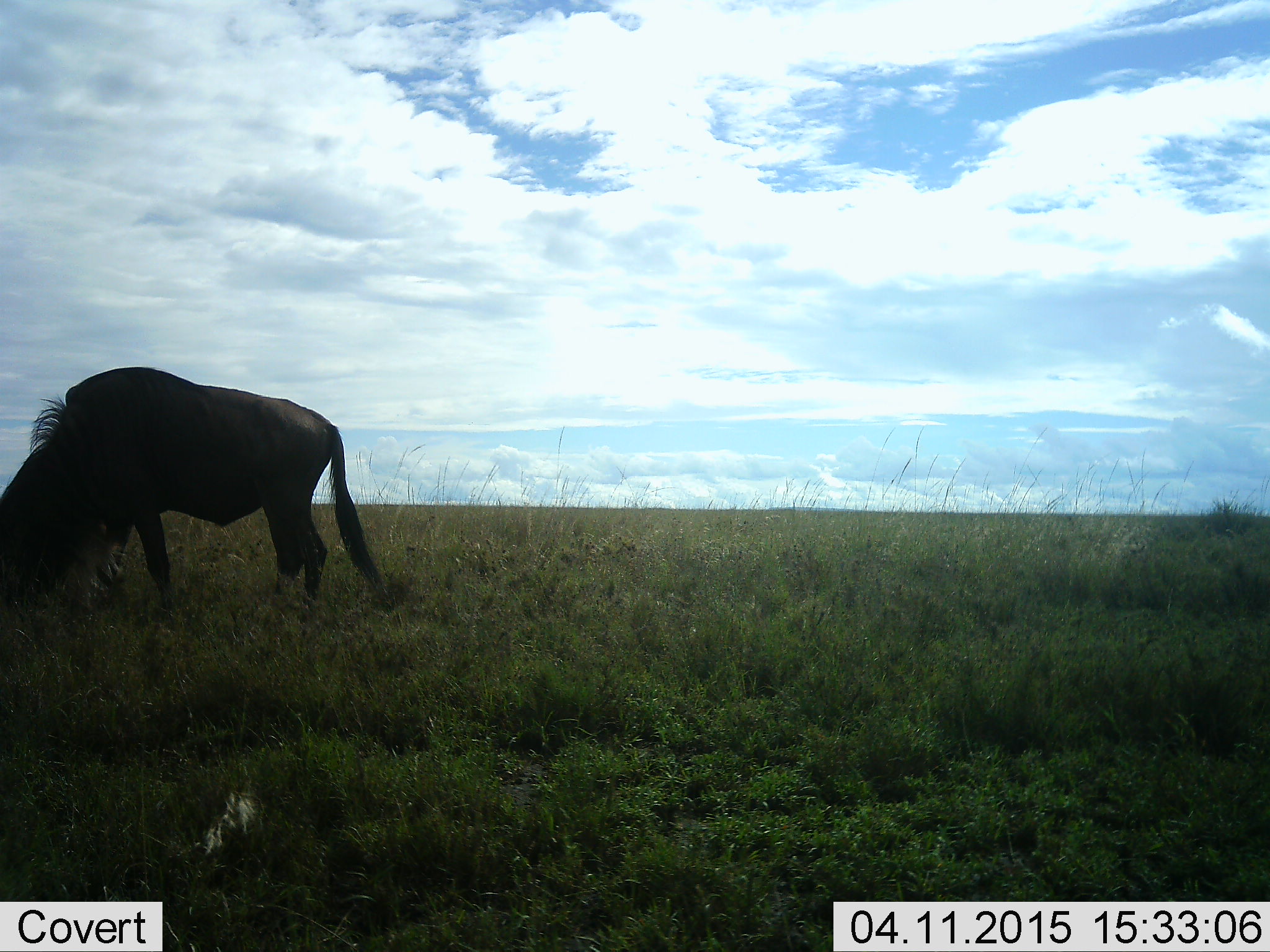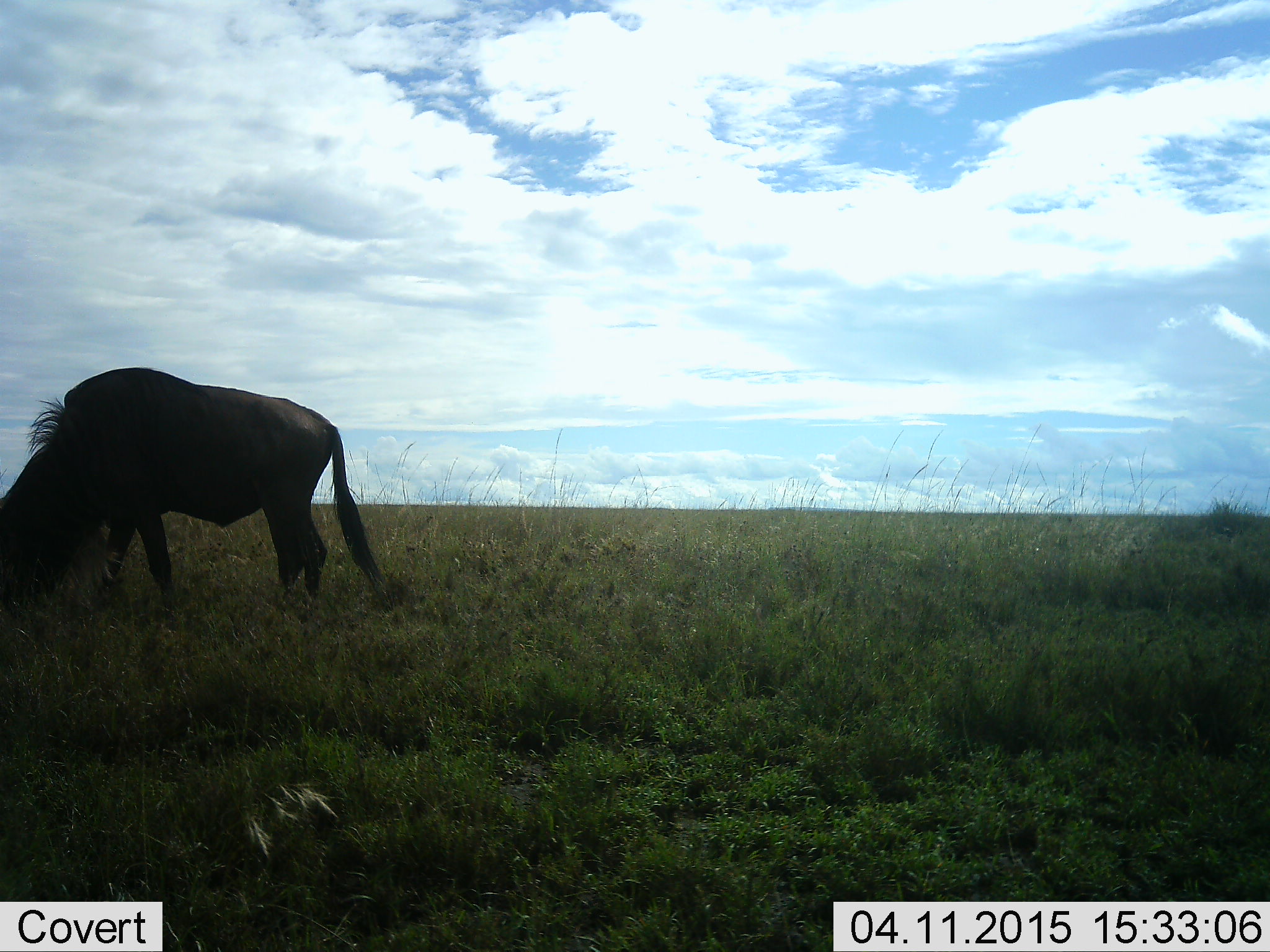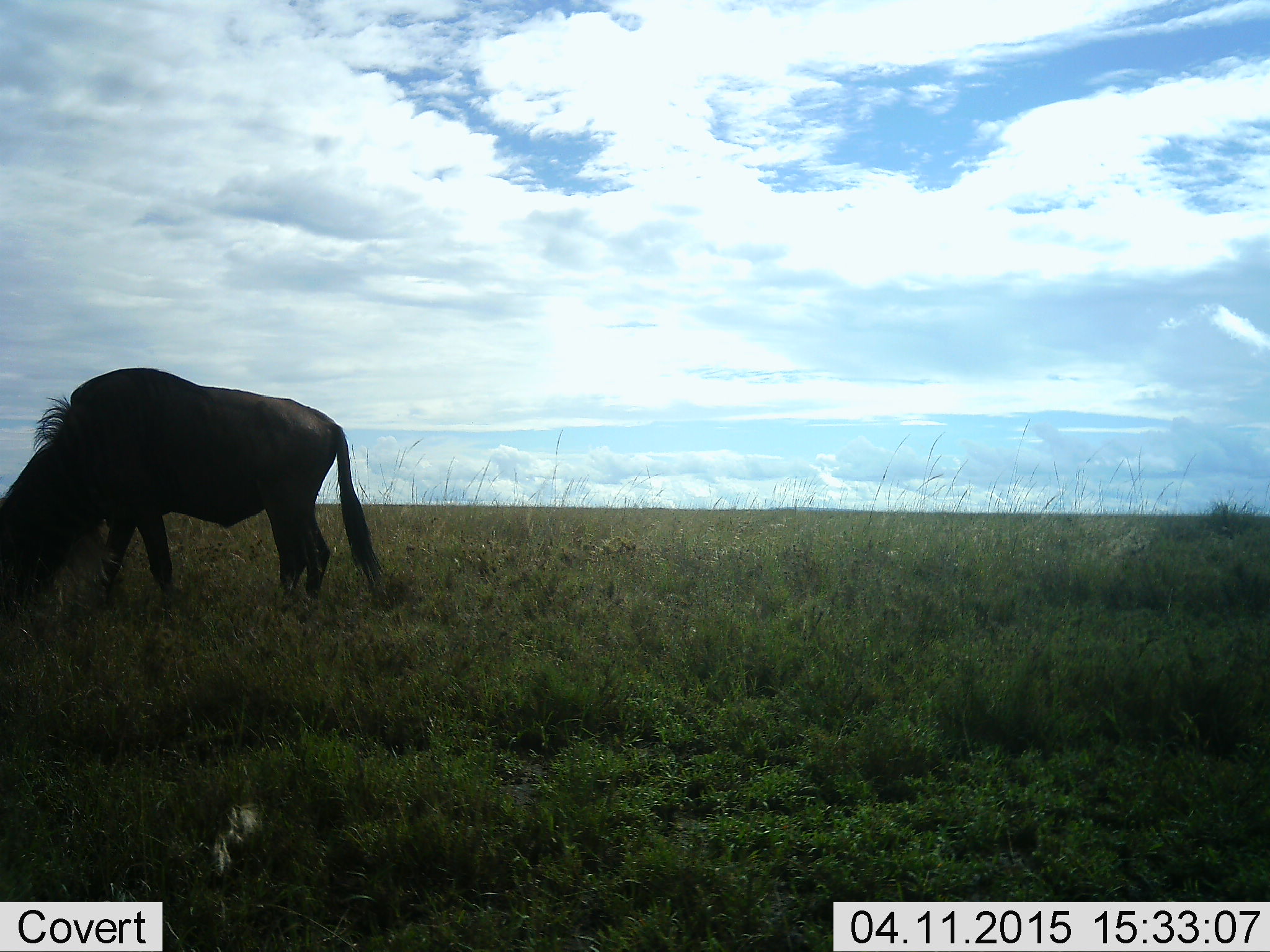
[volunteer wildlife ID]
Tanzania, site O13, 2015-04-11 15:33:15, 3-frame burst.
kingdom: Animalia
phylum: Chordata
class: Mammalia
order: Artiodactyla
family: Bovidae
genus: Connochaetes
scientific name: Connochaetes taurinus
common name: blue wildebeest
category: wildebeest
Wildebeest (blue wildebeest) (Connochaetes taurinus), count 1. Behavior (volunteer vote fractions): standing 20%, resting 0%, moving 10%, interacting 0%. Young present (vote fraction): 0%. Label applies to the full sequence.